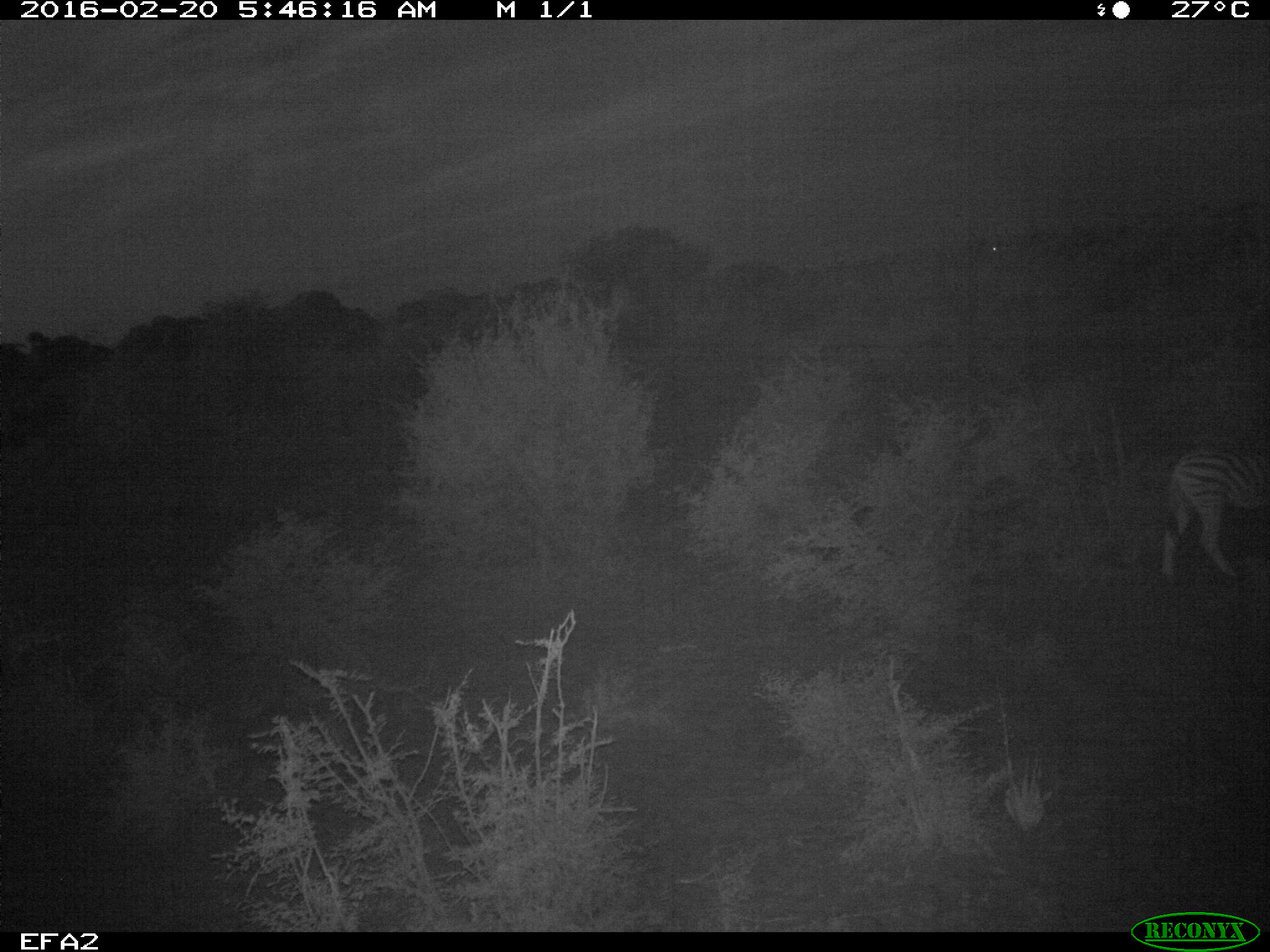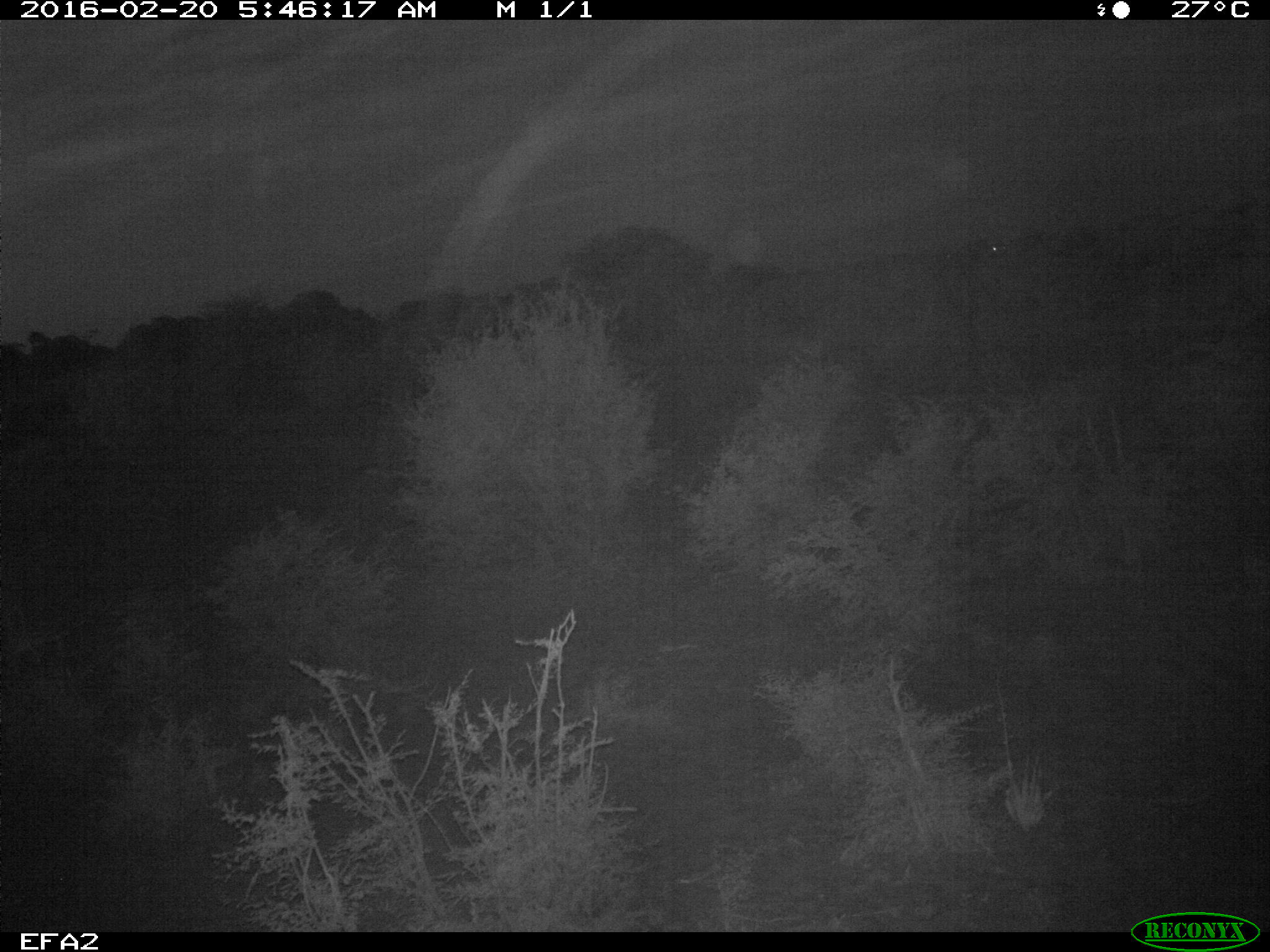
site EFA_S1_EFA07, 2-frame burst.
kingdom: Animalia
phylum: Chordata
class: Mammalia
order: Perissodactyla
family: Equidae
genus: Equus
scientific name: Equus quagga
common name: plains zebra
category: zebraplains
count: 1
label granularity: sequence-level